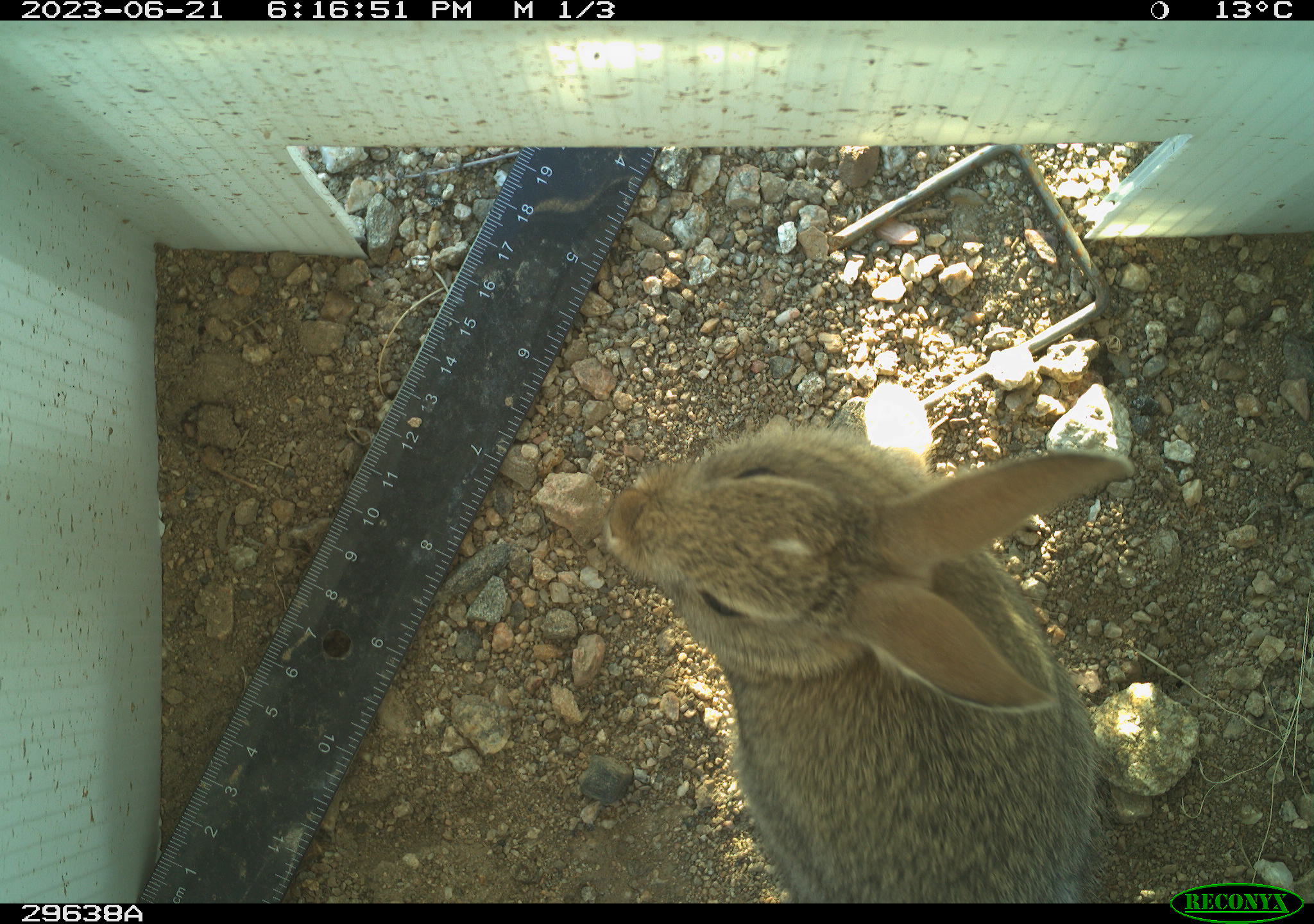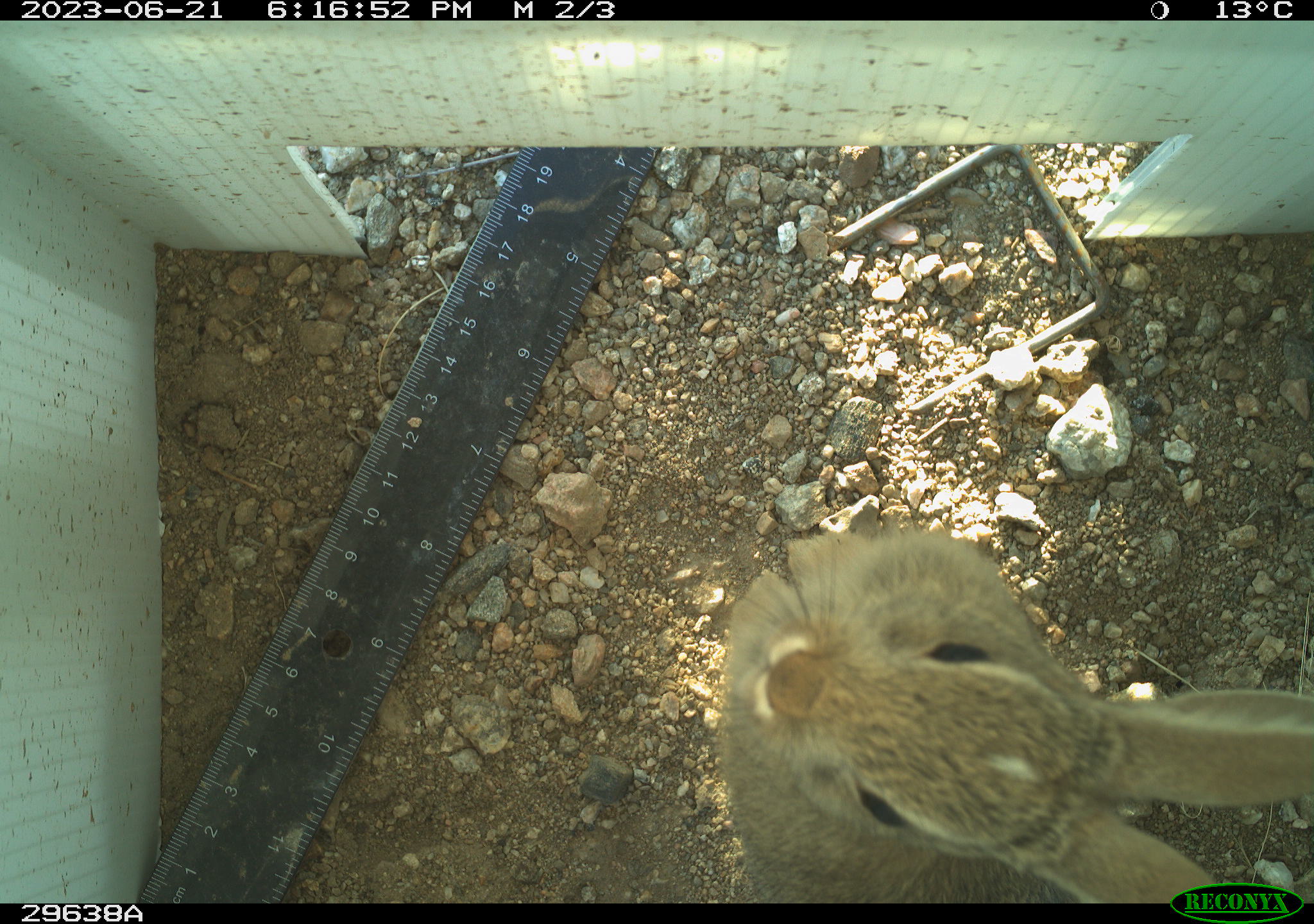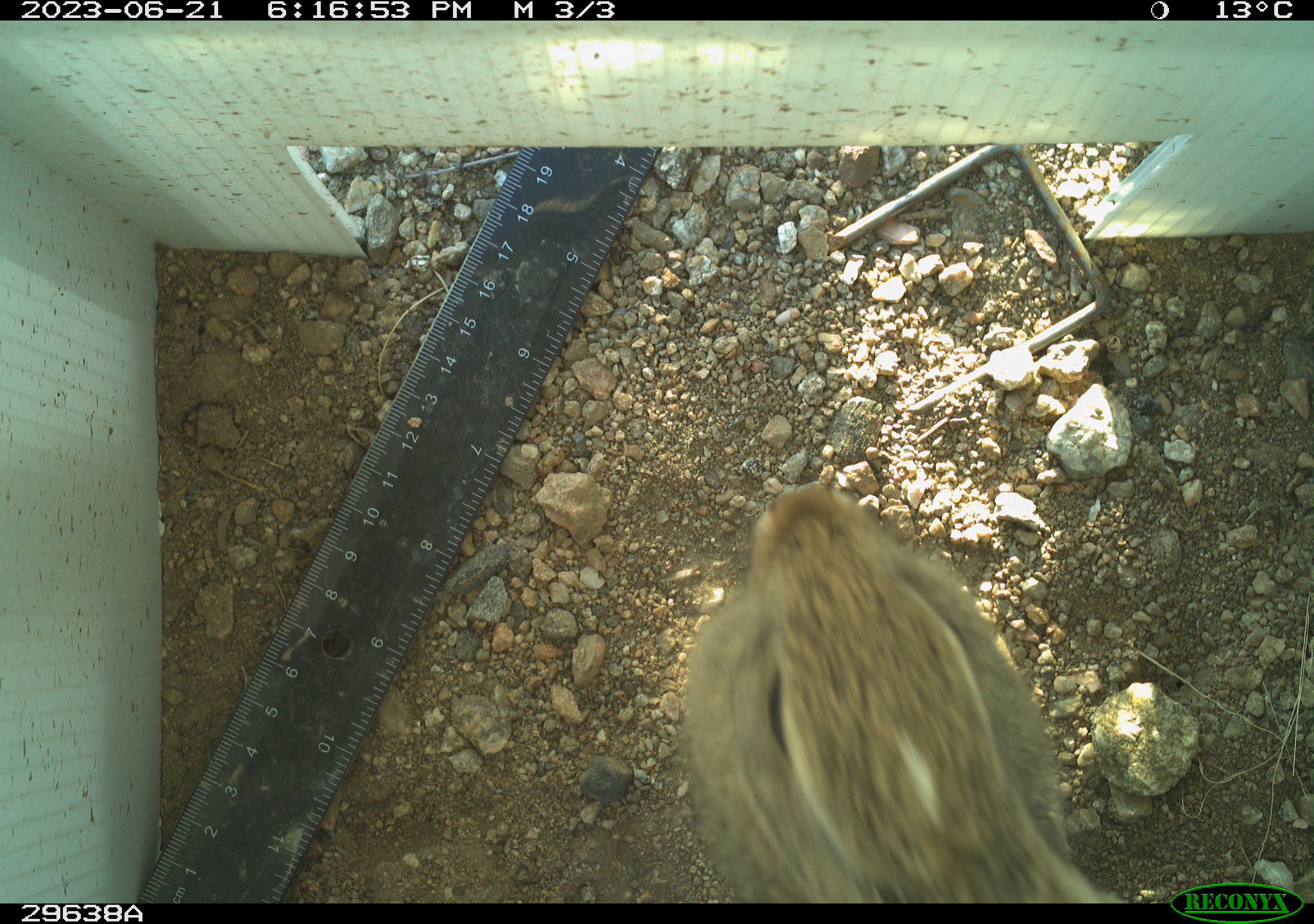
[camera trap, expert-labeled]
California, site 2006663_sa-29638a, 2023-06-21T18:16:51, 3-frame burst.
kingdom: Animalia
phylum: Chordata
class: Mammalia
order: Lagomorpha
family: Leporidae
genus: Sylvilagus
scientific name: Sylvilagus audubonii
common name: desert cottontail